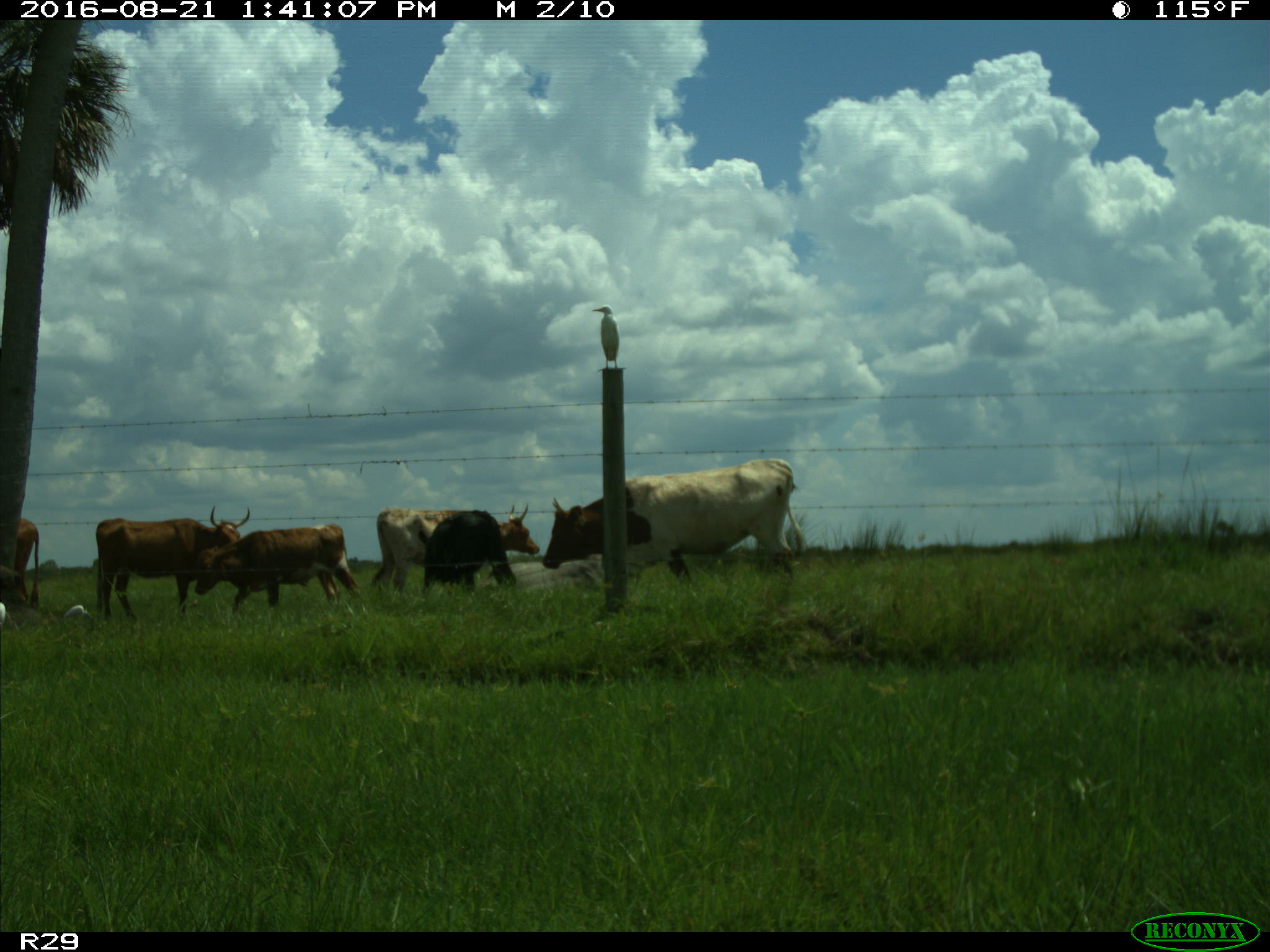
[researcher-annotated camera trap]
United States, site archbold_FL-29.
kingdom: Animalia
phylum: Chordata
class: Mammalia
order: Artiodactyla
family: Bovidae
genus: Bos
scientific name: Bos taurus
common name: domestic cow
Bos taurus (domestic cow).